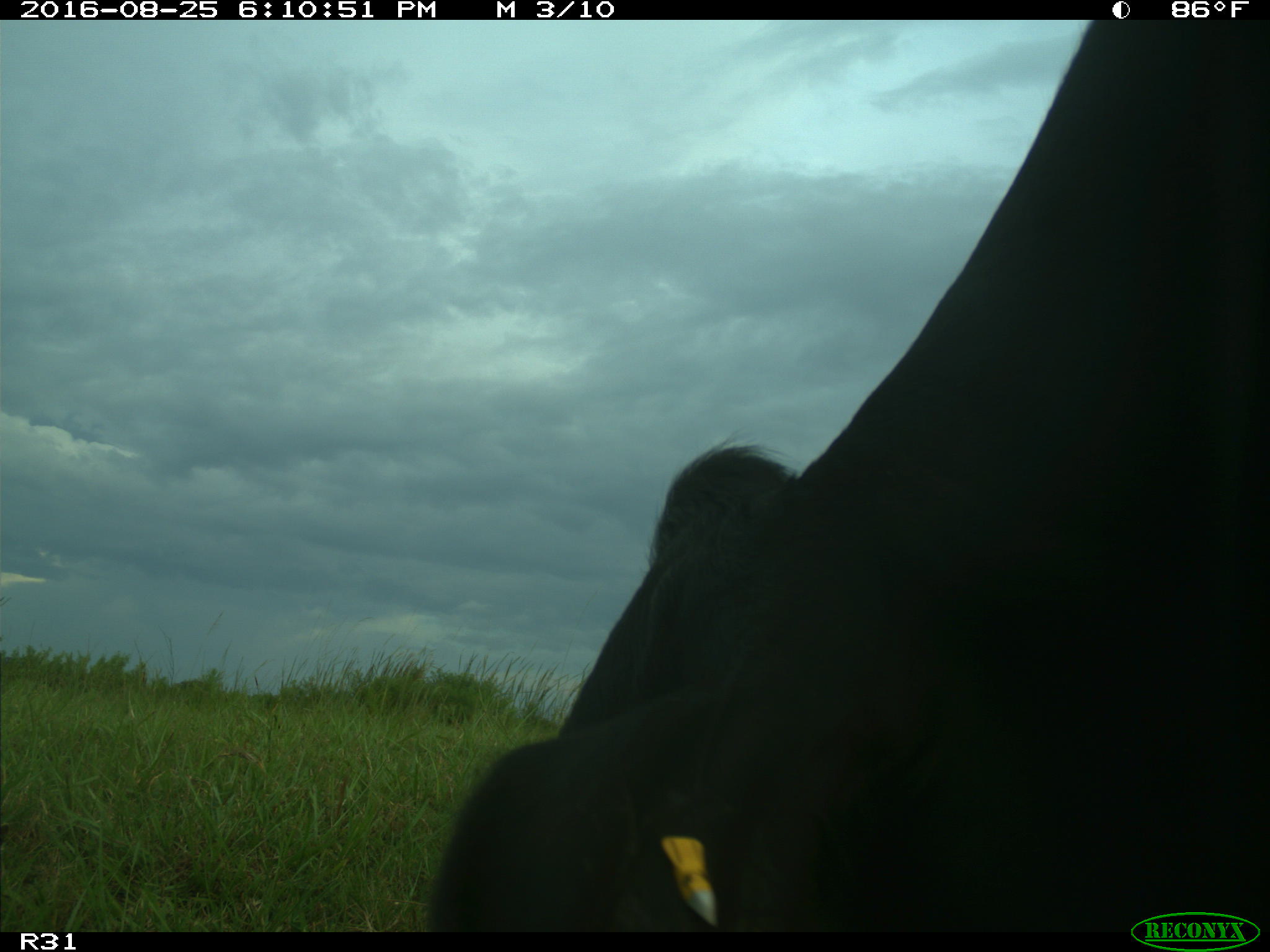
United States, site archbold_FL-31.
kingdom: Animalia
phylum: Chordata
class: Mammalia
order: Artiodactyla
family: Bovidae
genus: Bos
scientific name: Bos taurus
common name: domestic cow